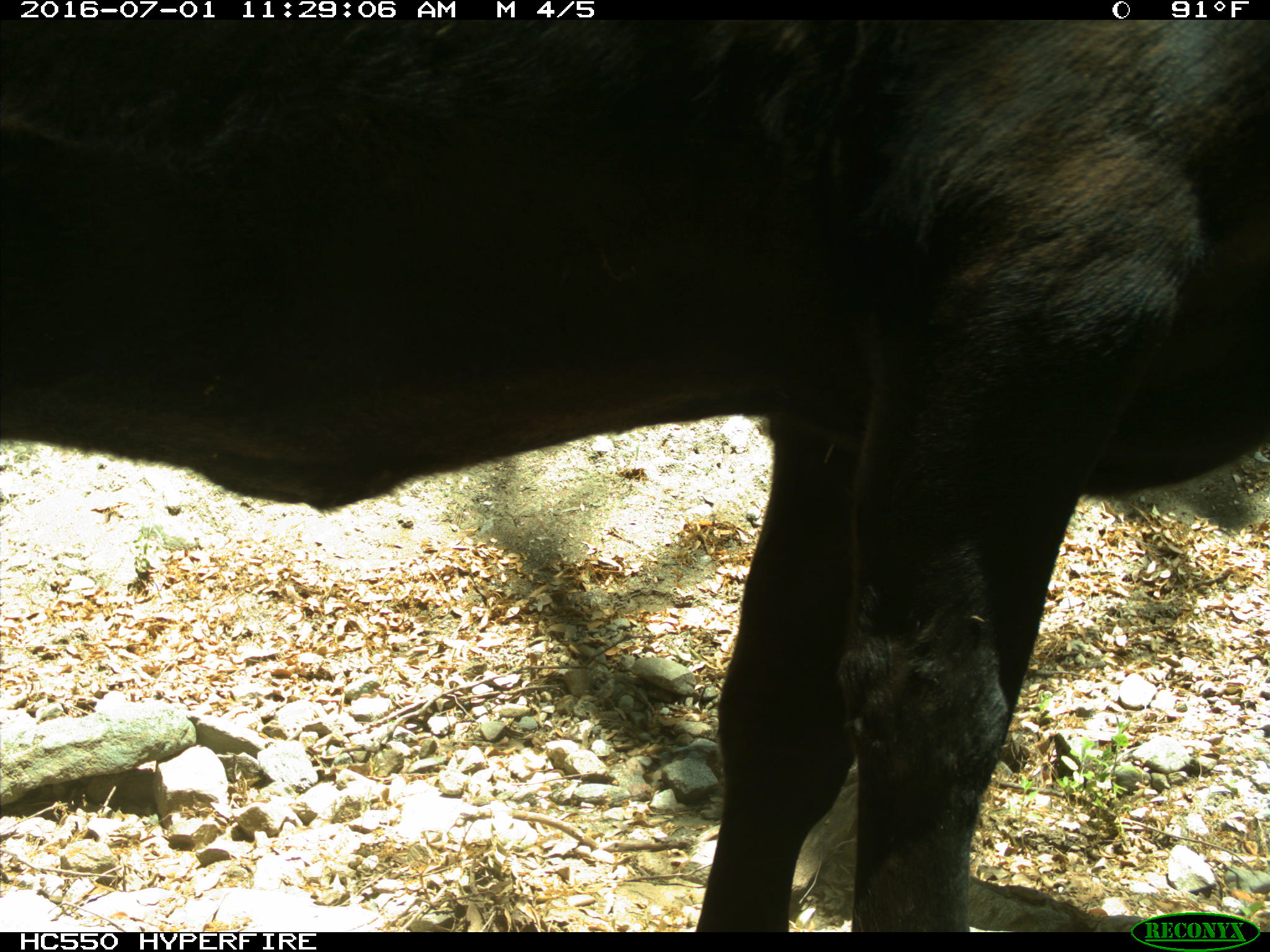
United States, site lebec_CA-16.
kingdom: Animalia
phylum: Chordata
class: Mammalia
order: Artiodactyla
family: Bovidae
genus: Bos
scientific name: Bos taurus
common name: domestic cow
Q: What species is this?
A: Bos taurus (domestic cow).